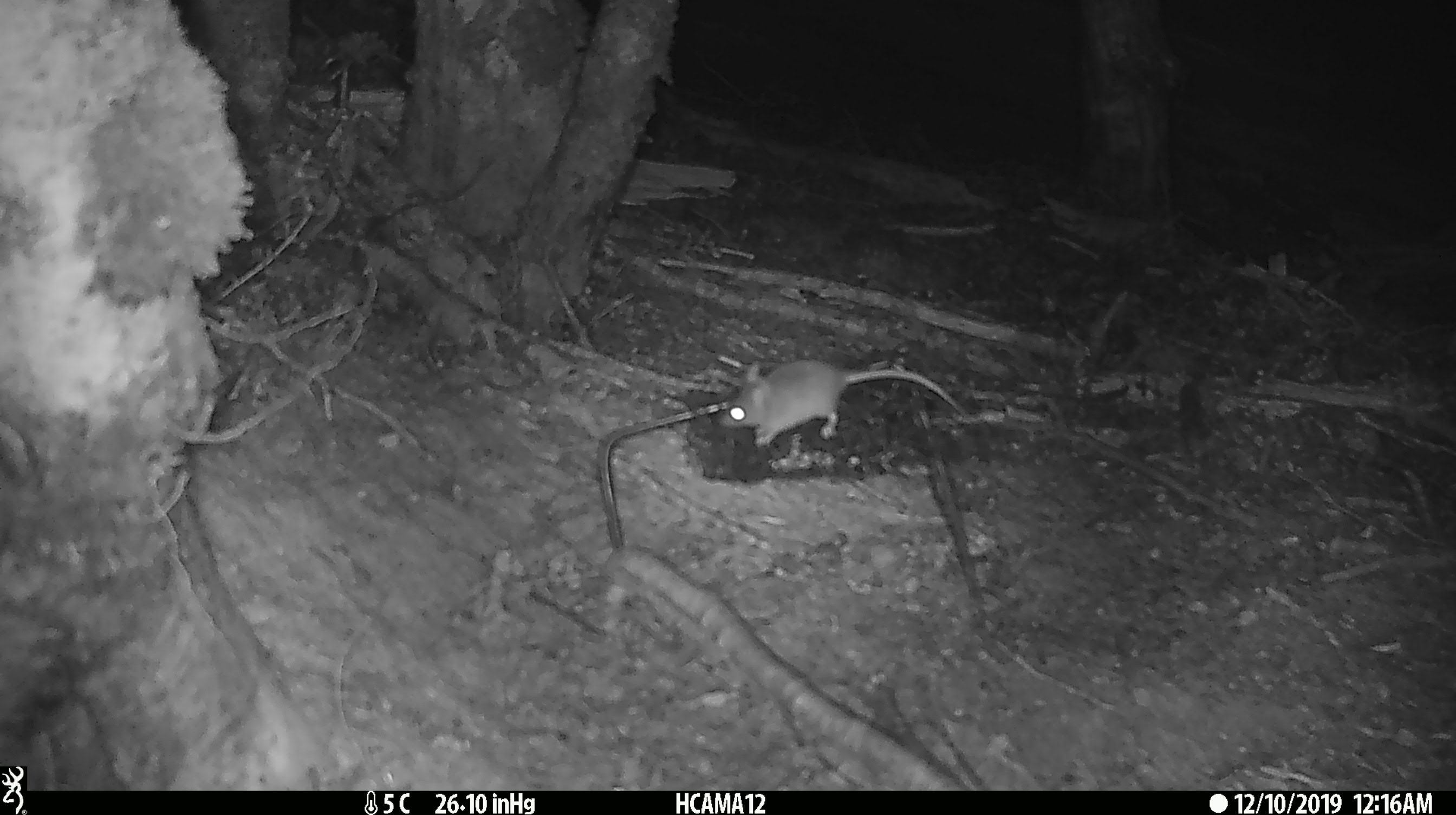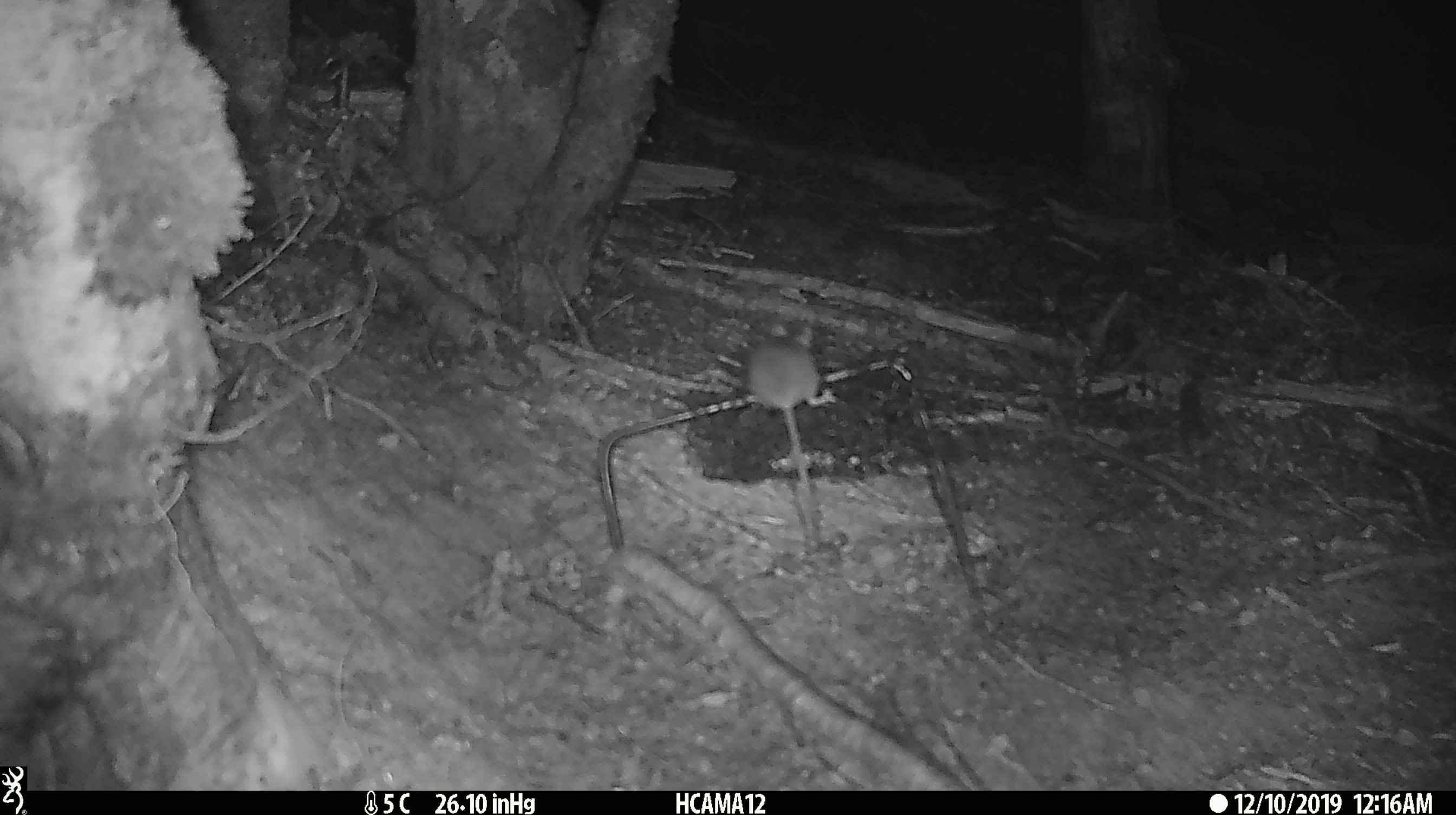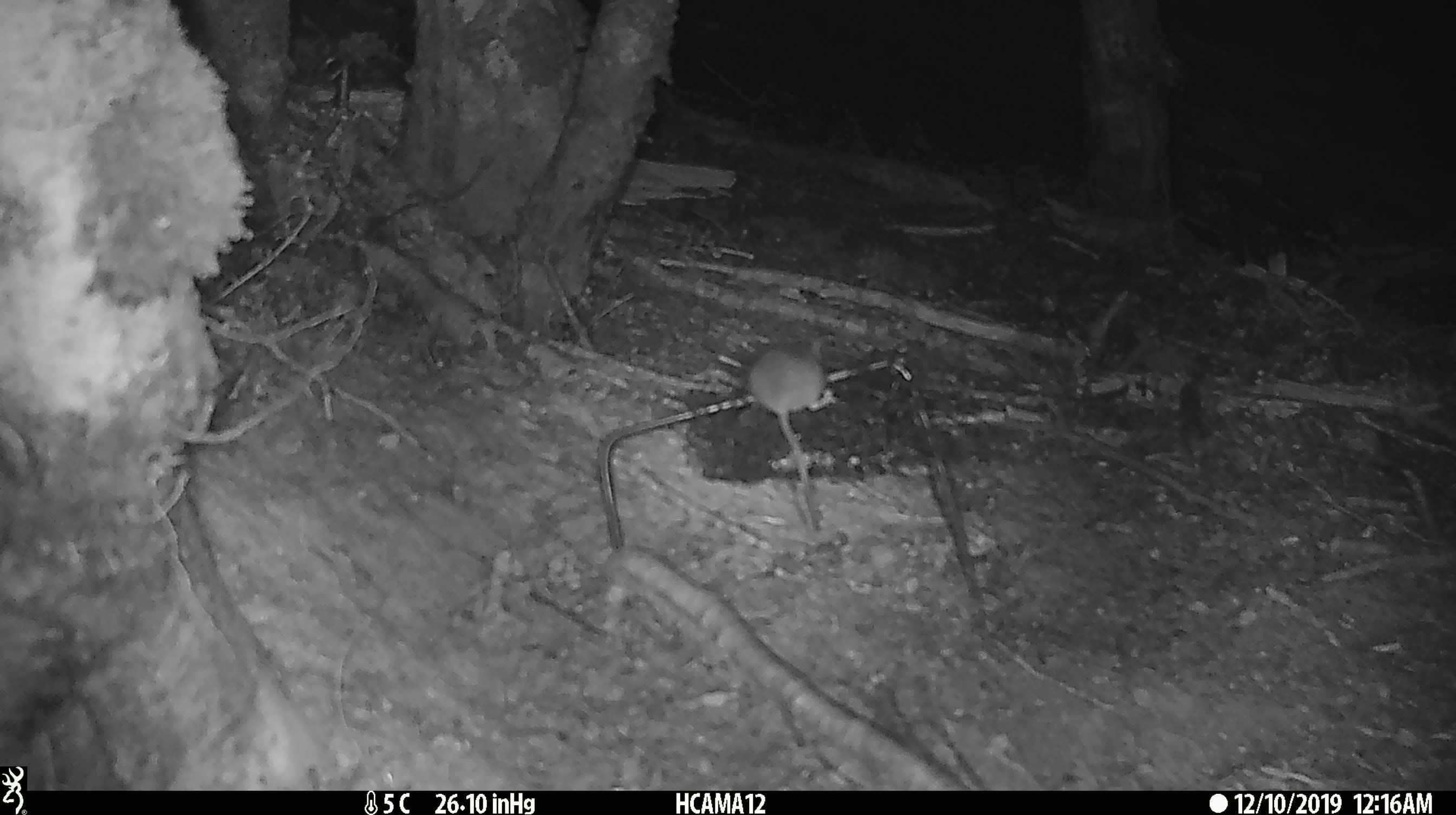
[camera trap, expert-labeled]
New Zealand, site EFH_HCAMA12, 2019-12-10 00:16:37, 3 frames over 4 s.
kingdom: Animalia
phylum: Chordata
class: Mammalia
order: Rodentia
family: Muridae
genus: Mus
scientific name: Mus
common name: mouse